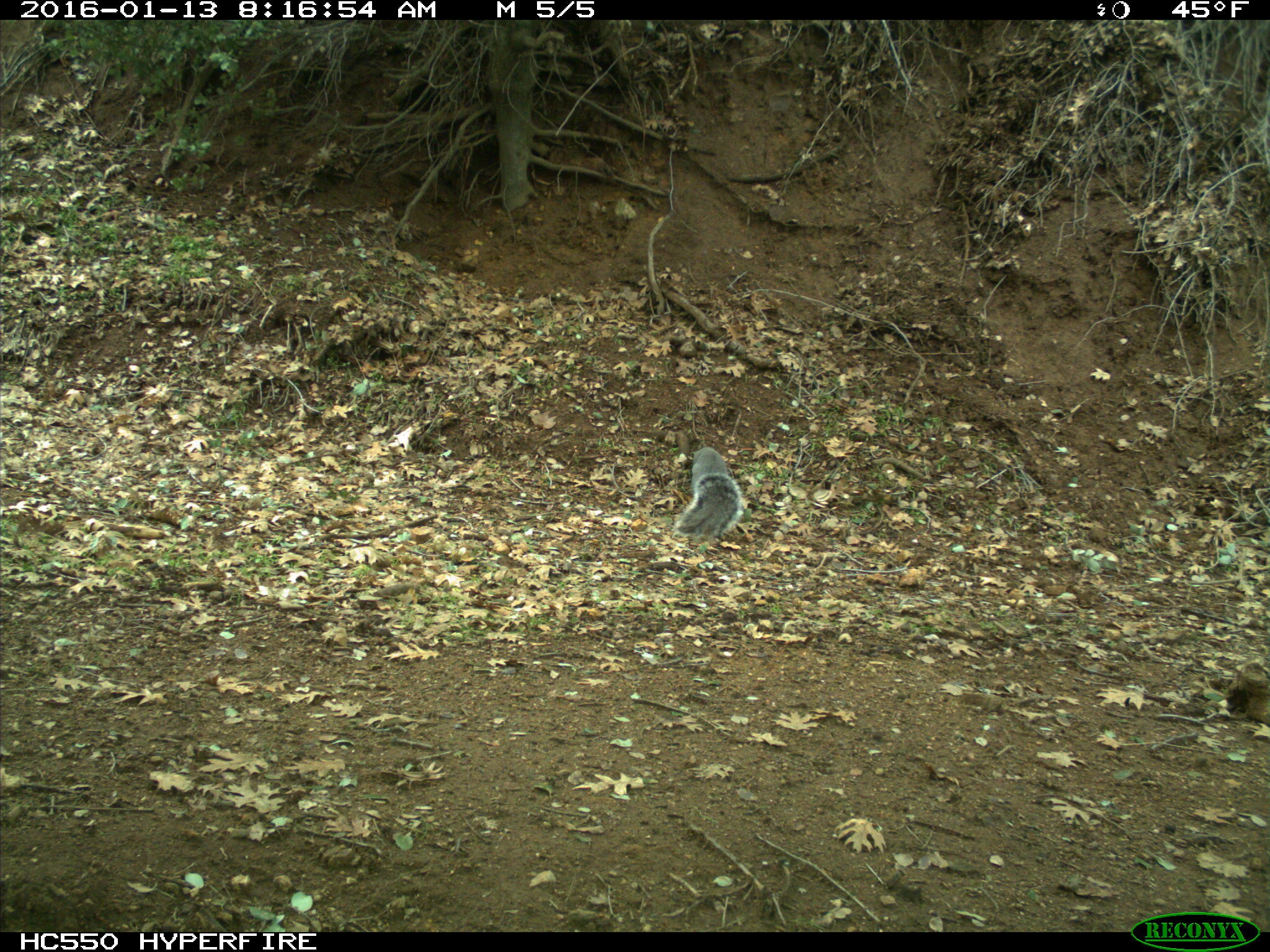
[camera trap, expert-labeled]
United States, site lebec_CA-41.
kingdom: Animalia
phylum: Chordata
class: Mammalia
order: Rodentia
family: Sciuridae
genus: Sciurus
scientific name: Sciurus carolinensis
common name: eastern gray squirrel